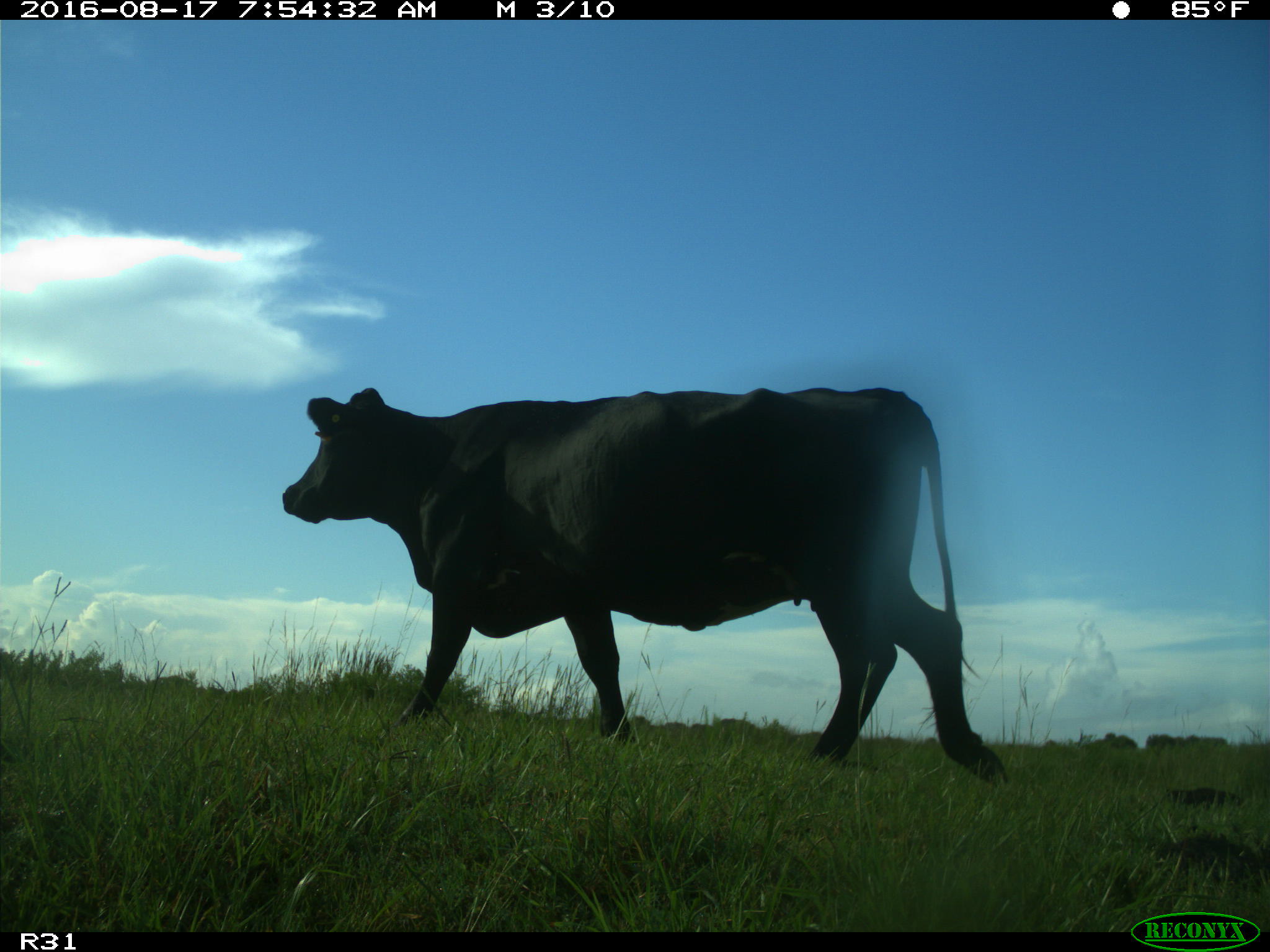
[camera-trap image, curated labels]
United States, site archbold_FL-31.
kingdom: Animalia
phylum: Chordata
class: Mammalia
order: Artiodactyla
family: Bovidae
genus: Bos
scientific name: Bos taurus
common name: domestic cow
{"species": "Bos taurus (domestic cow)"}